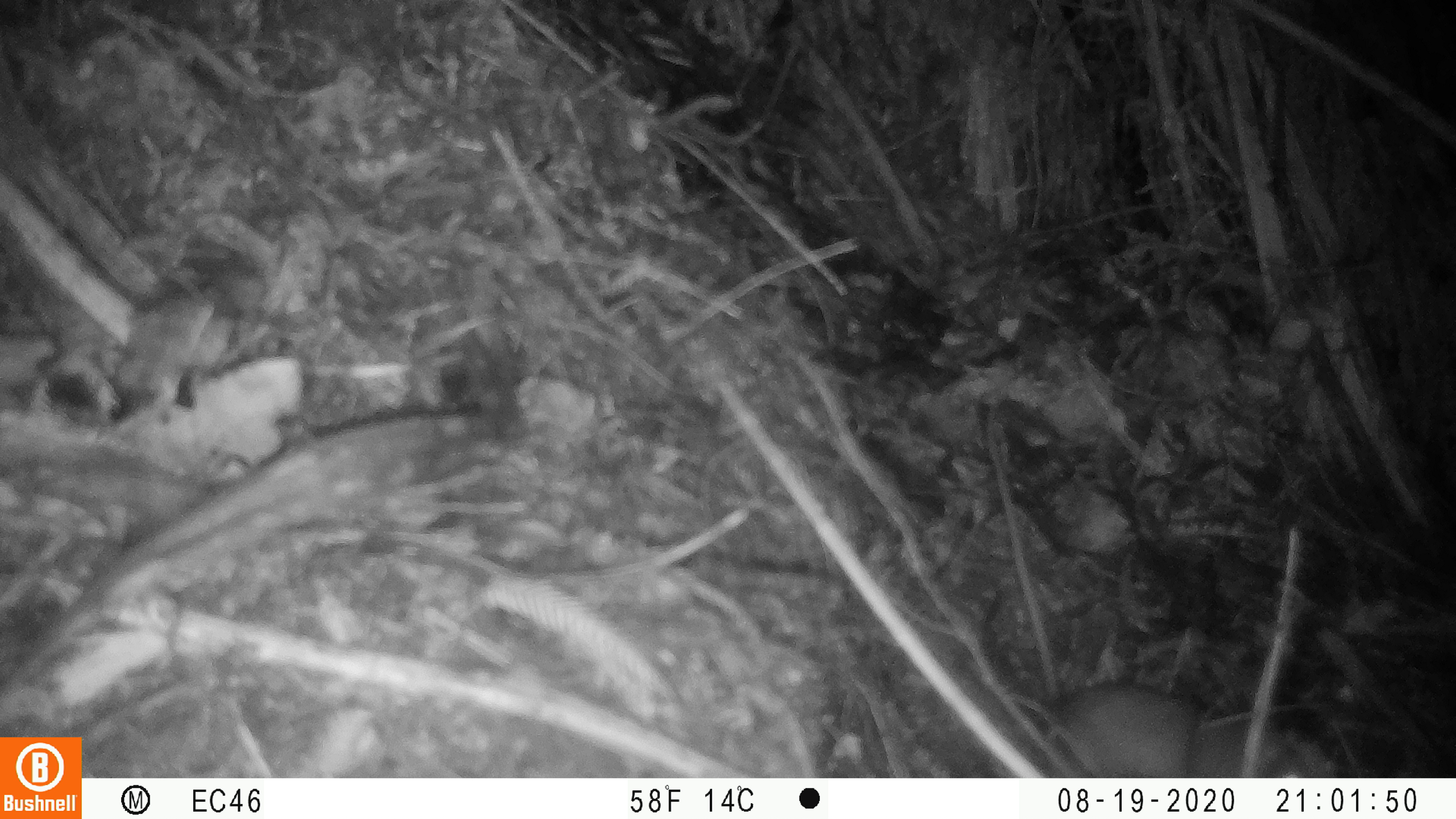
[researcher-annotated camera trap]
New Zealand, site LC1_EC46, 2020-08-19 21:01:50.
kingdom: Animalia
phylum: Chordata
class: Mammalia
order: Rodentia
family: Muridae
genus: Rattus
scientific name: Rattus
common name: rat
Rat (Rattus).